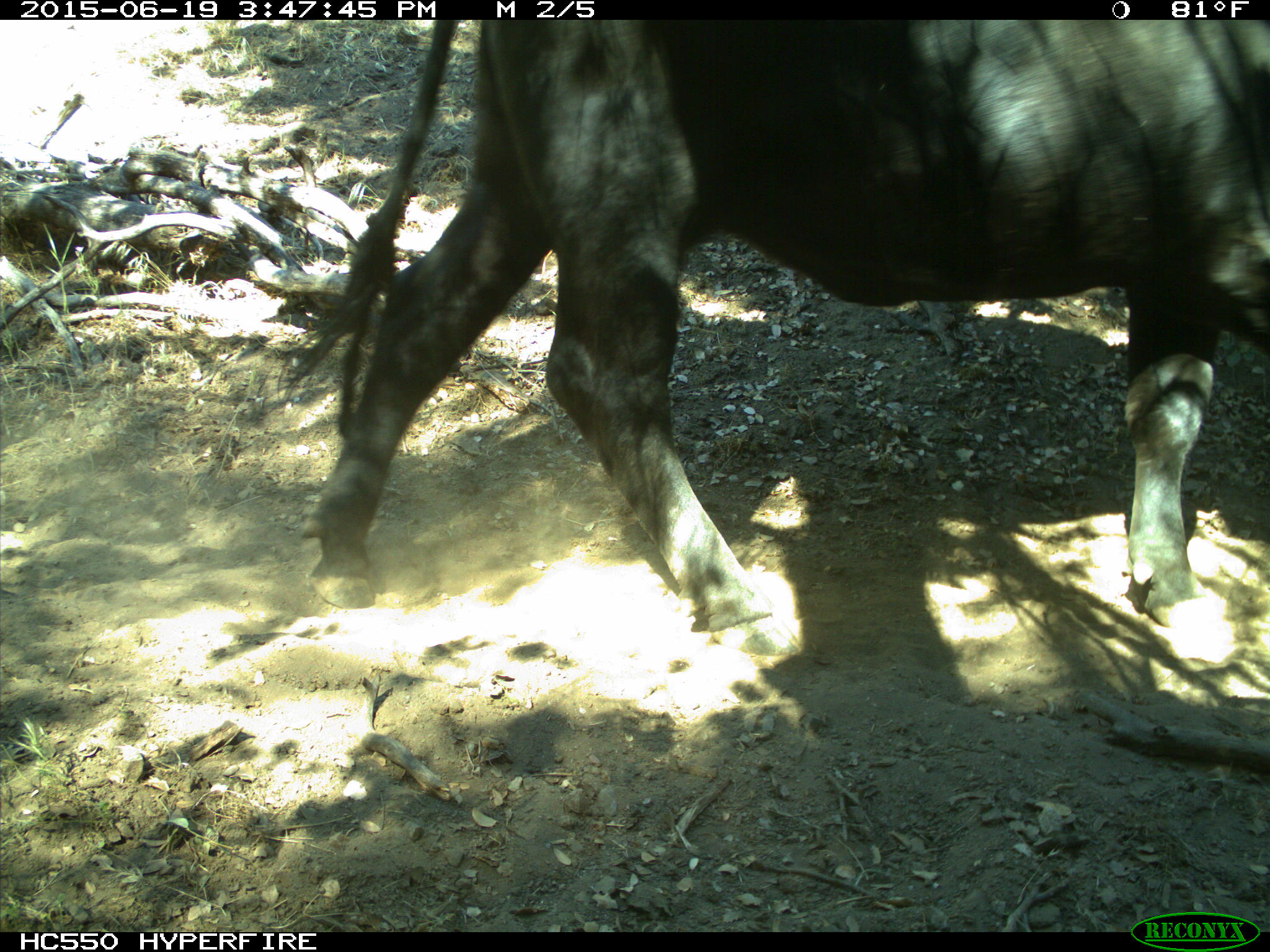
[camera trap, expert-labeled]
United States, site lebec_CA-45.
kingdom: Animalia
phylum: Chordata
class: Mammalia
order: Artiodactyla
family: Bovidae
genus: Bos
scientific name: Bos taurus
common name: domestic cow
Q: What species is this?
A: Bos taurus (domestic cow).